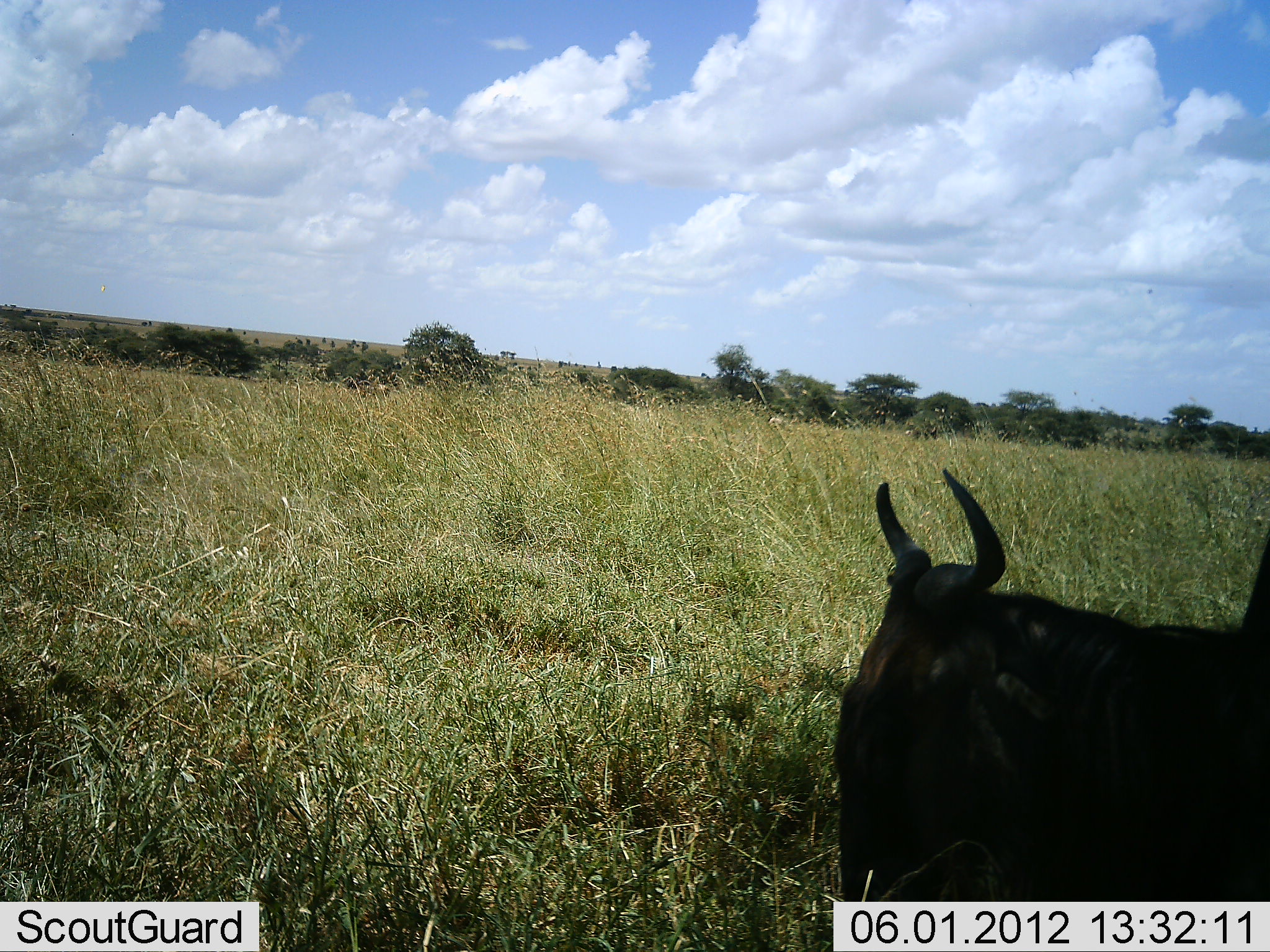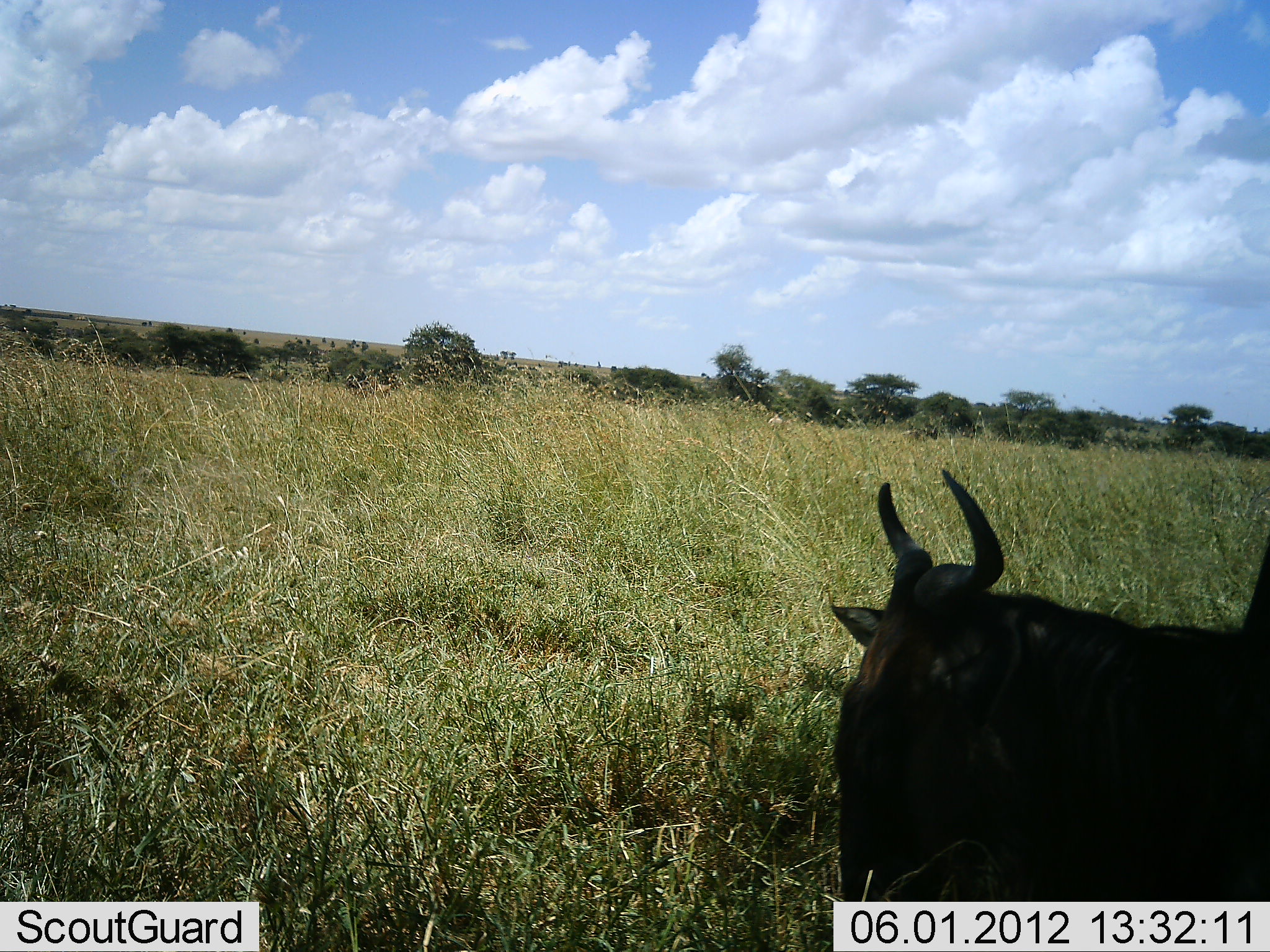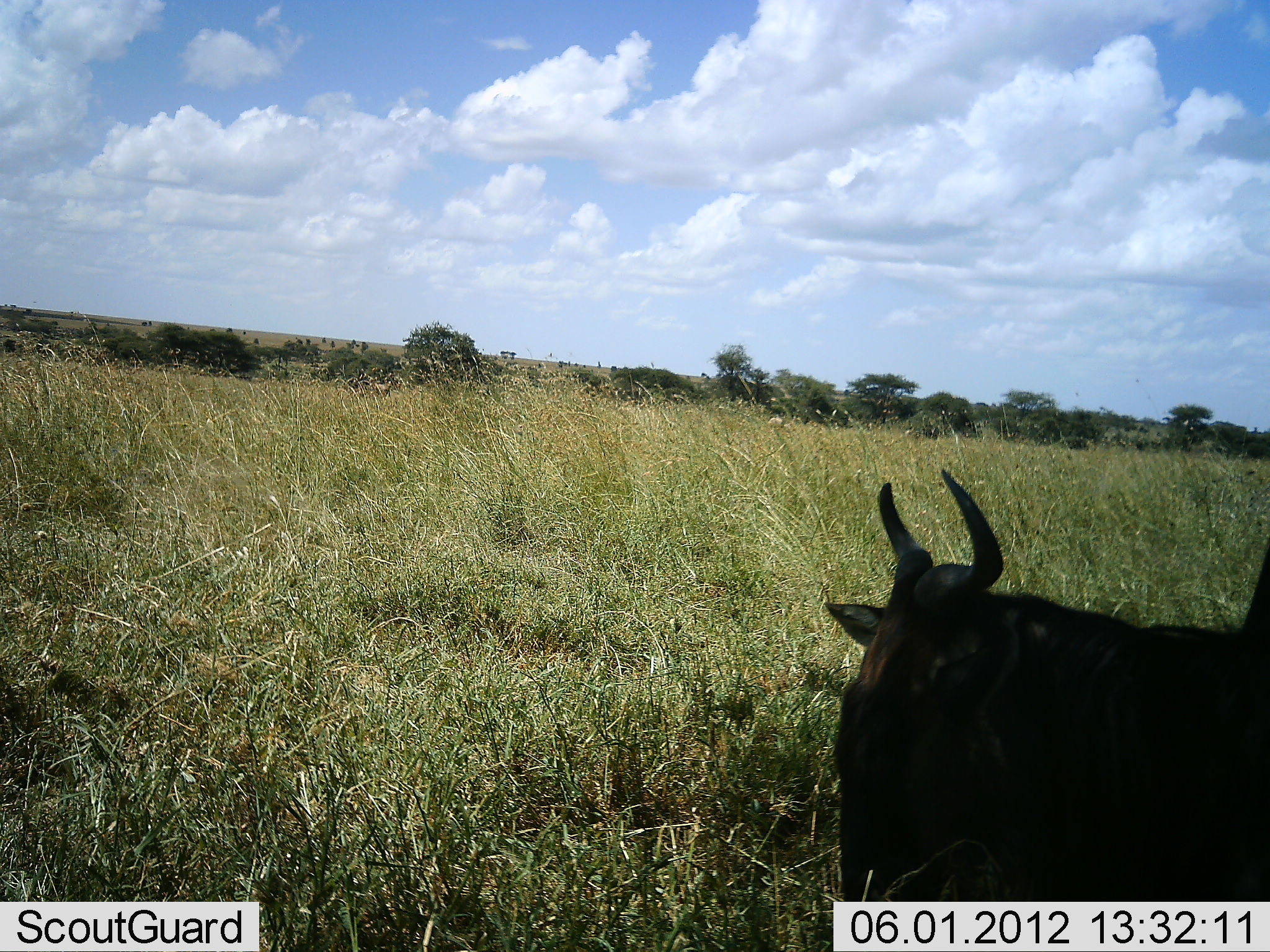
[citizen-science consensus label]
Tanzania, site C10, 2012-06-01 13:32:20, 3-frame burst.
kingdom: Animalia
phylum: Chordata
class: Mammalia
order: Artiodactyla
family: Bovidae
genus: Connochaetes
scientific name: Connochaetes taurinus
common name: blue wildebeest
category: wildebeest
Wildebeest (blue wildebeest) (Connochaetes taurinus), count 1. Behavior (volunteer vote fractions): standing 40%, resting 70%, moving 0%, interacting 0%. Young present (vote fraction): 0%. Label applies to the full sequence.